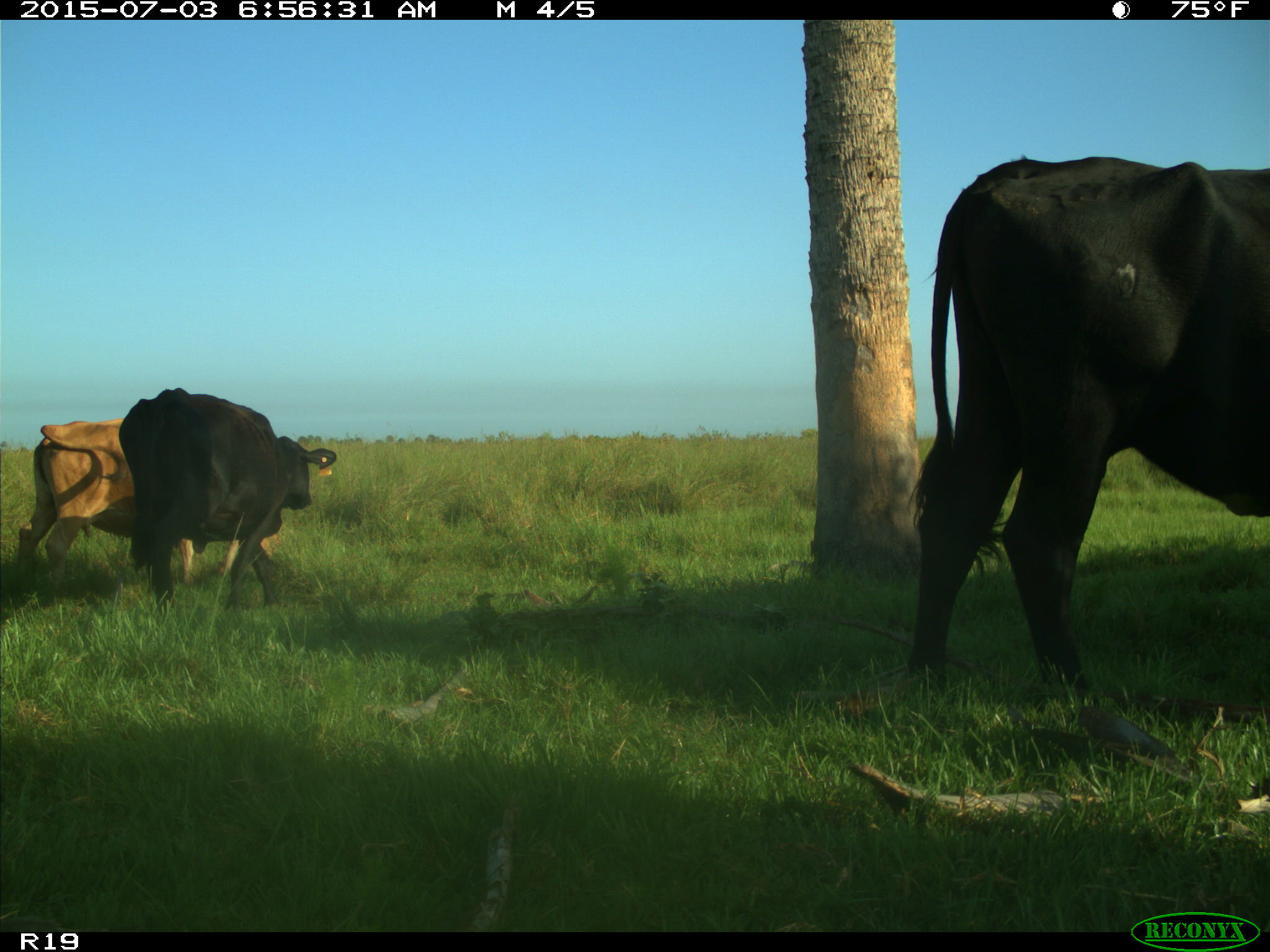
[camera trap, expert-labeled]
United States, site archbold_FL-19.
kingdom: Animalia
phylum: Chordata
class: Mammalia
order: Artiodactyla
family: Bovidae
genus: Bos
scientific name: Bos taurus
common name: domestic cow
Bos taurus (domestic cow).